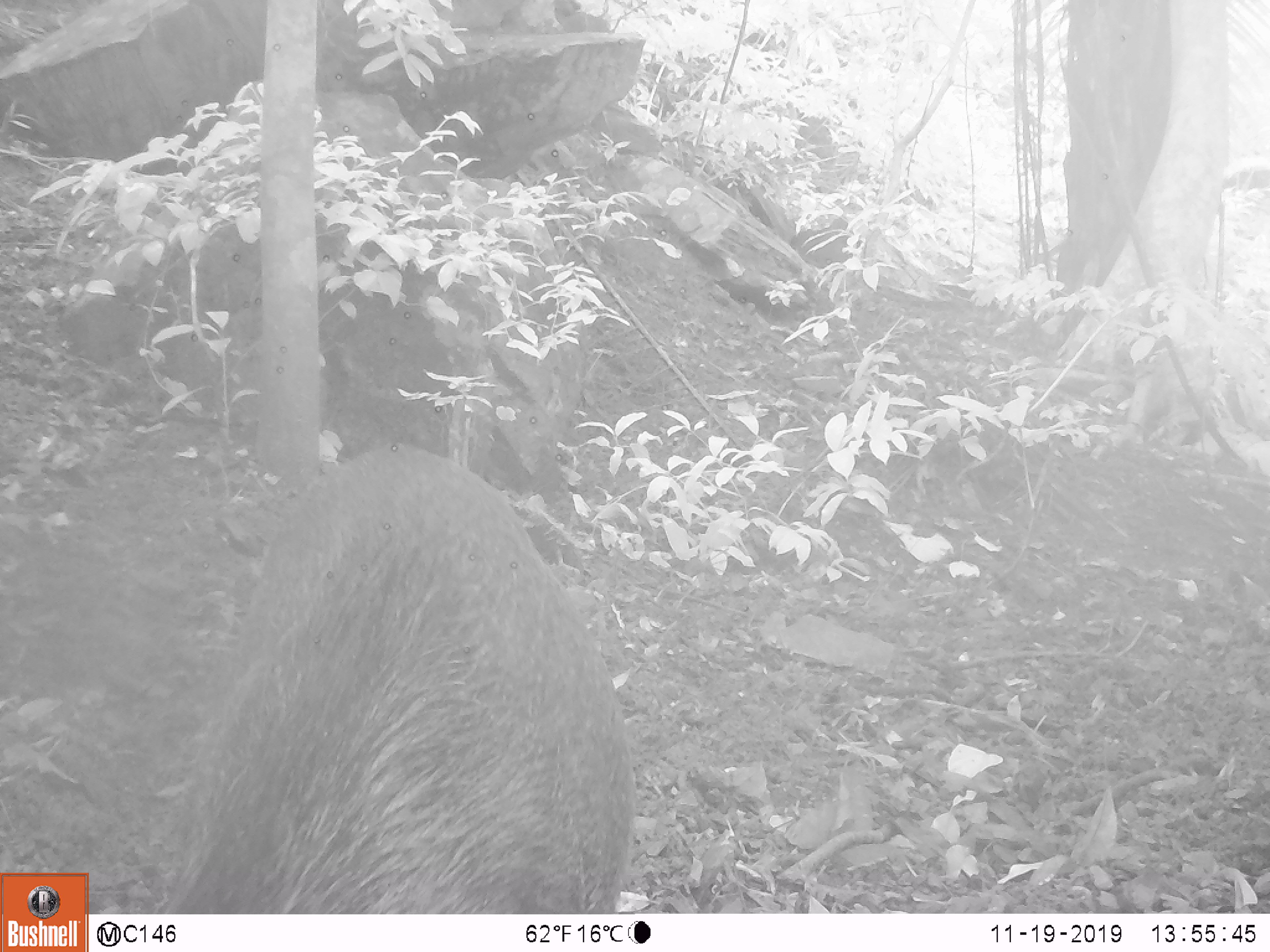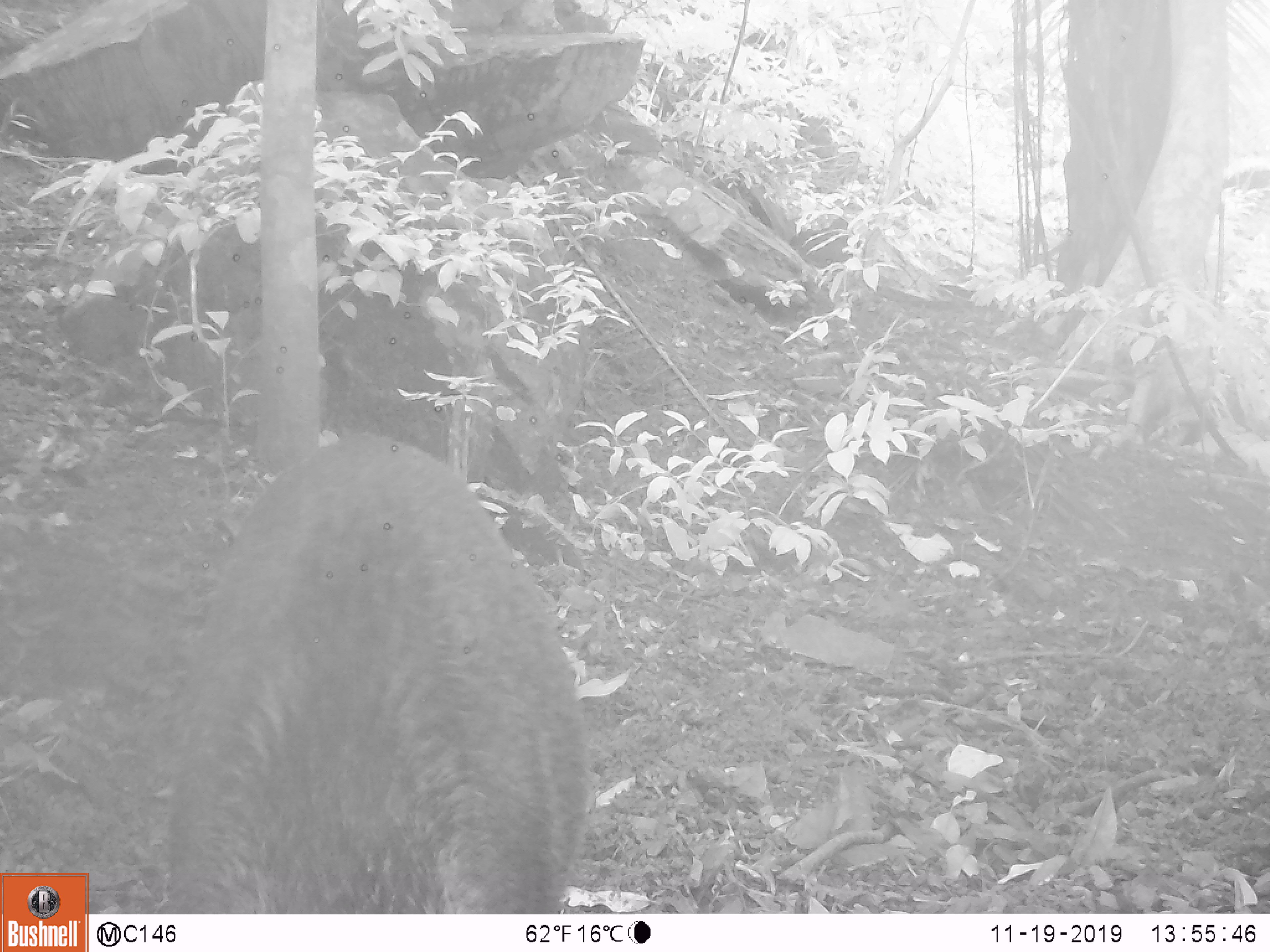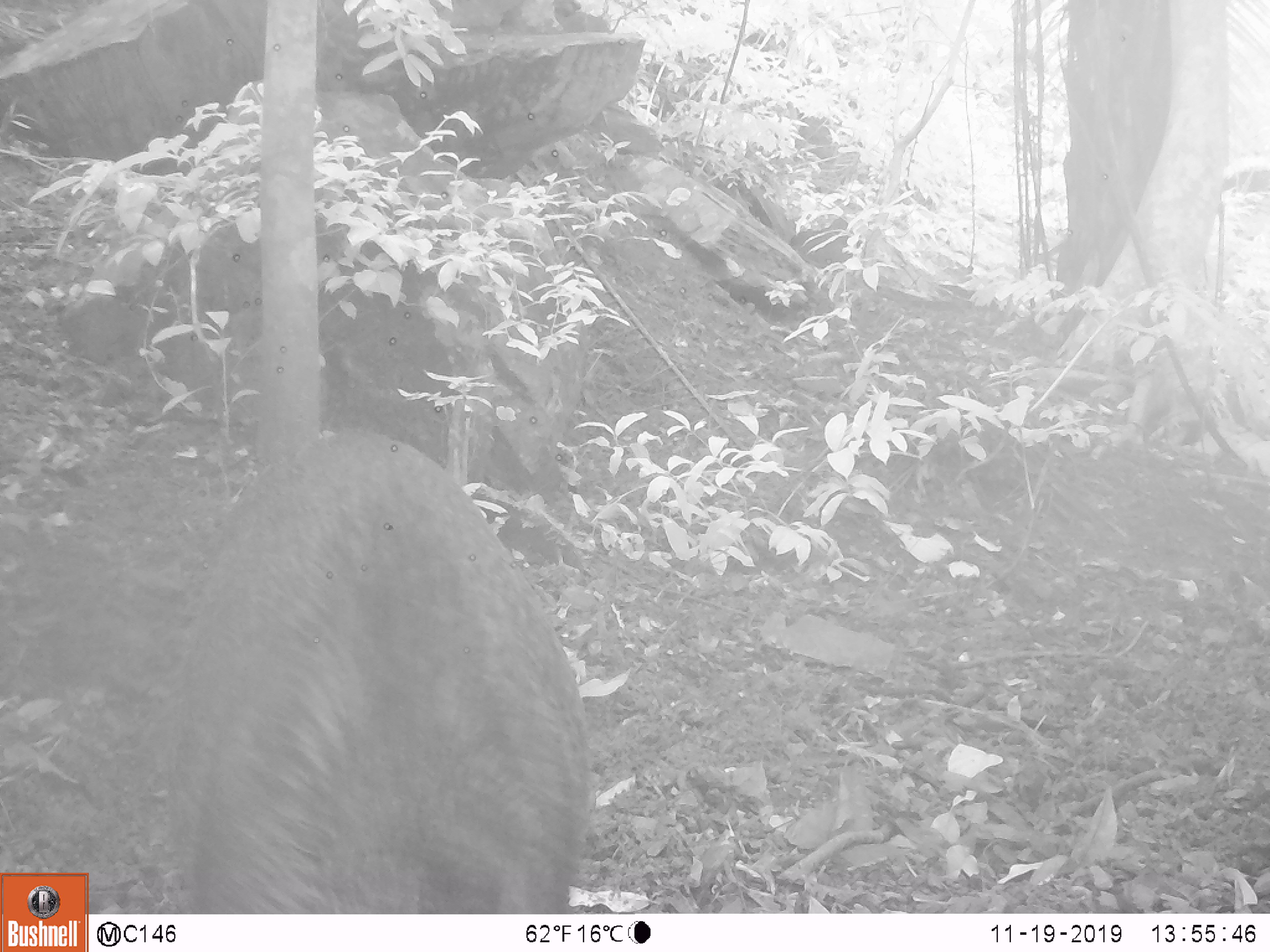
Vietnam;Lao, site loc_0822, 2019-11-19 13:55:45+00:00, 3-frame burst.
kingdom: Animalia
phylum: Chordata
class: Mammalia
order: Artiodactyla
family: Suidae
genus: Sus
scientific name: Sus scrofa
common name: eurasian wild pig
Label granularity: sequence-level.